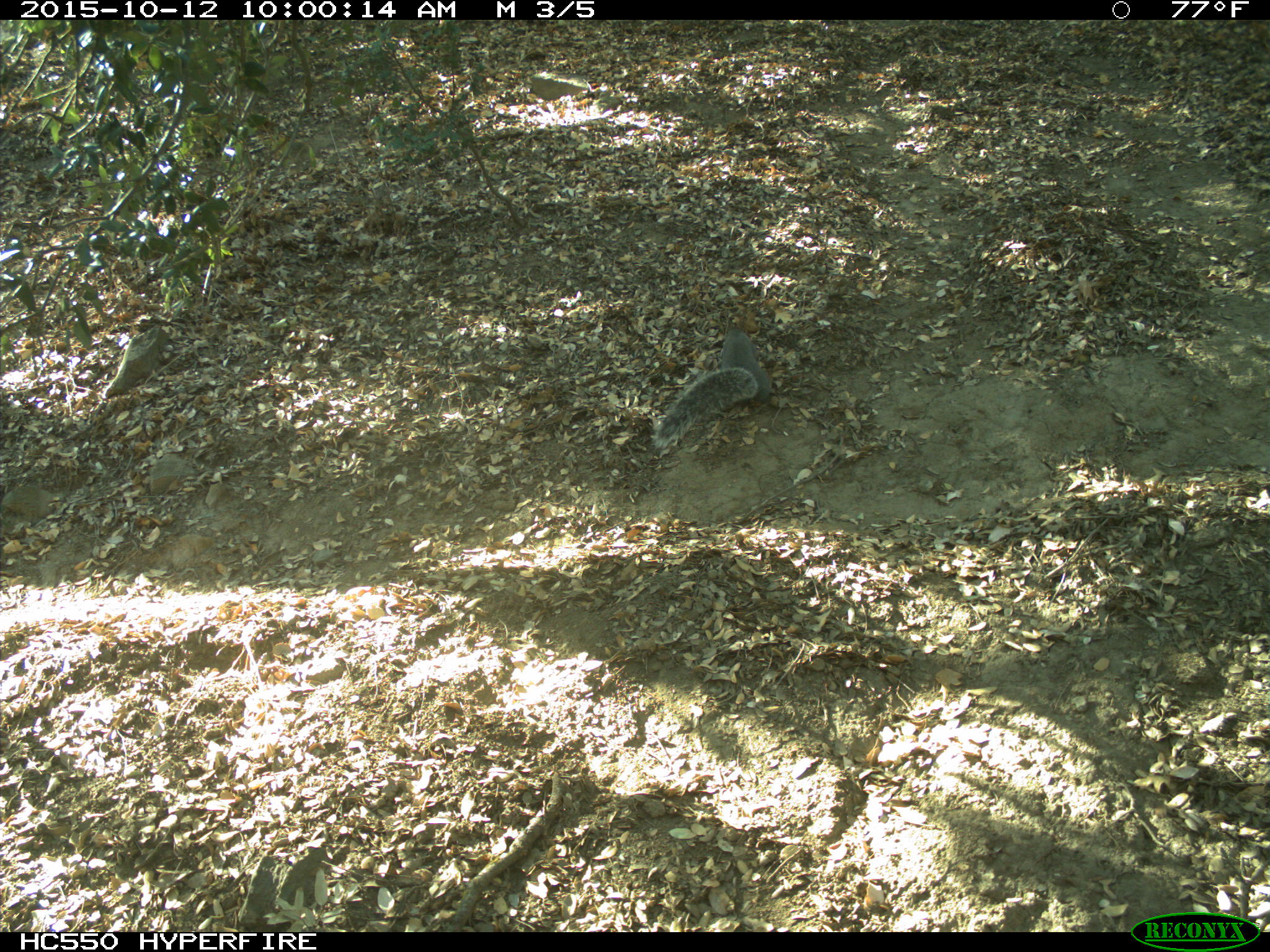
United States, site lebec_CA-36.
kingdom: Animalia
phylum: Chordata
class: Mammalia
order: Rodentia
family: Sciuridae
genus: Sciurus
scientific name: Sciurus carolinensis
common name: eastern gray squirrel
Sciurus carolinensis (eastern gray squirrel).